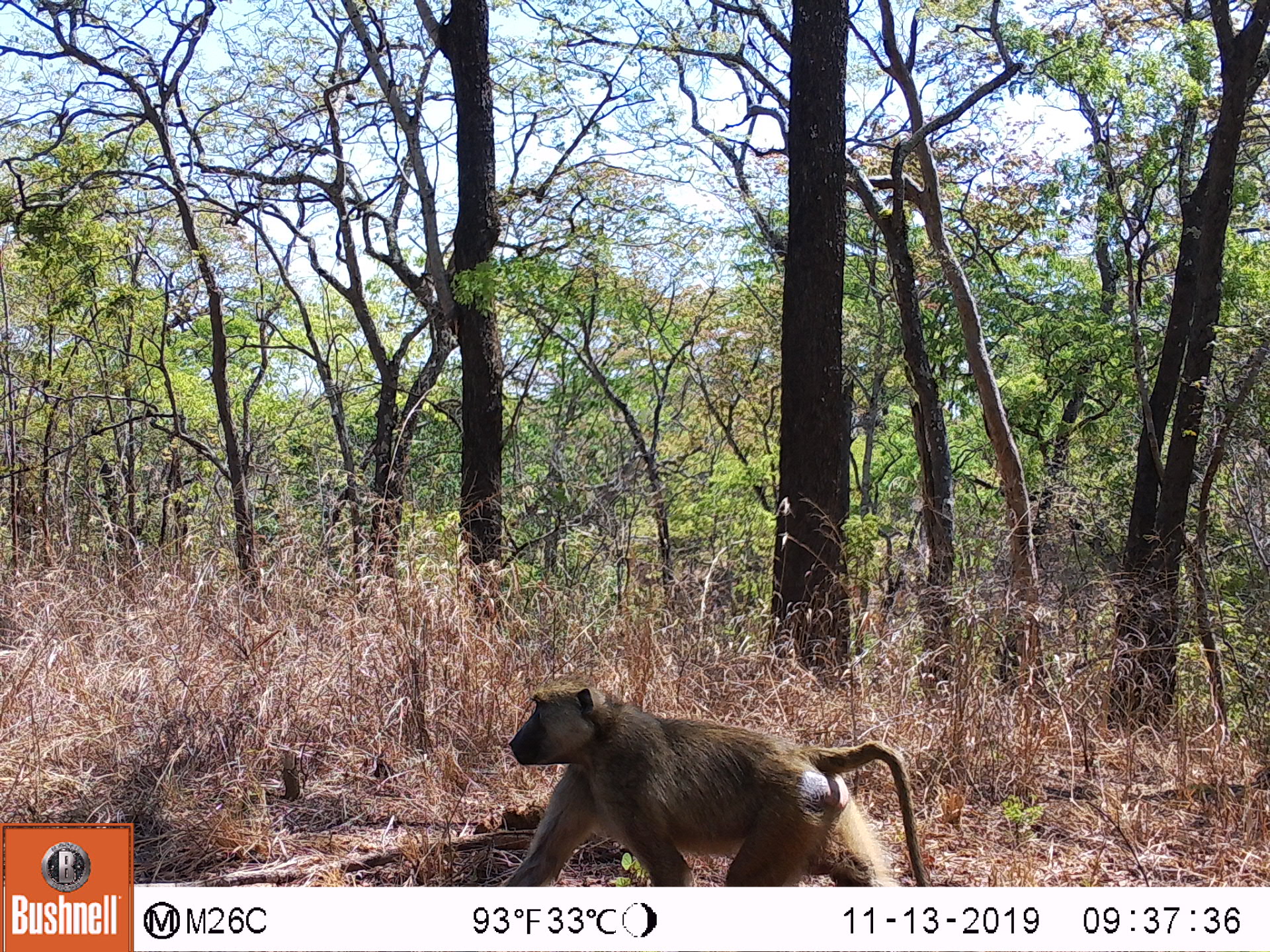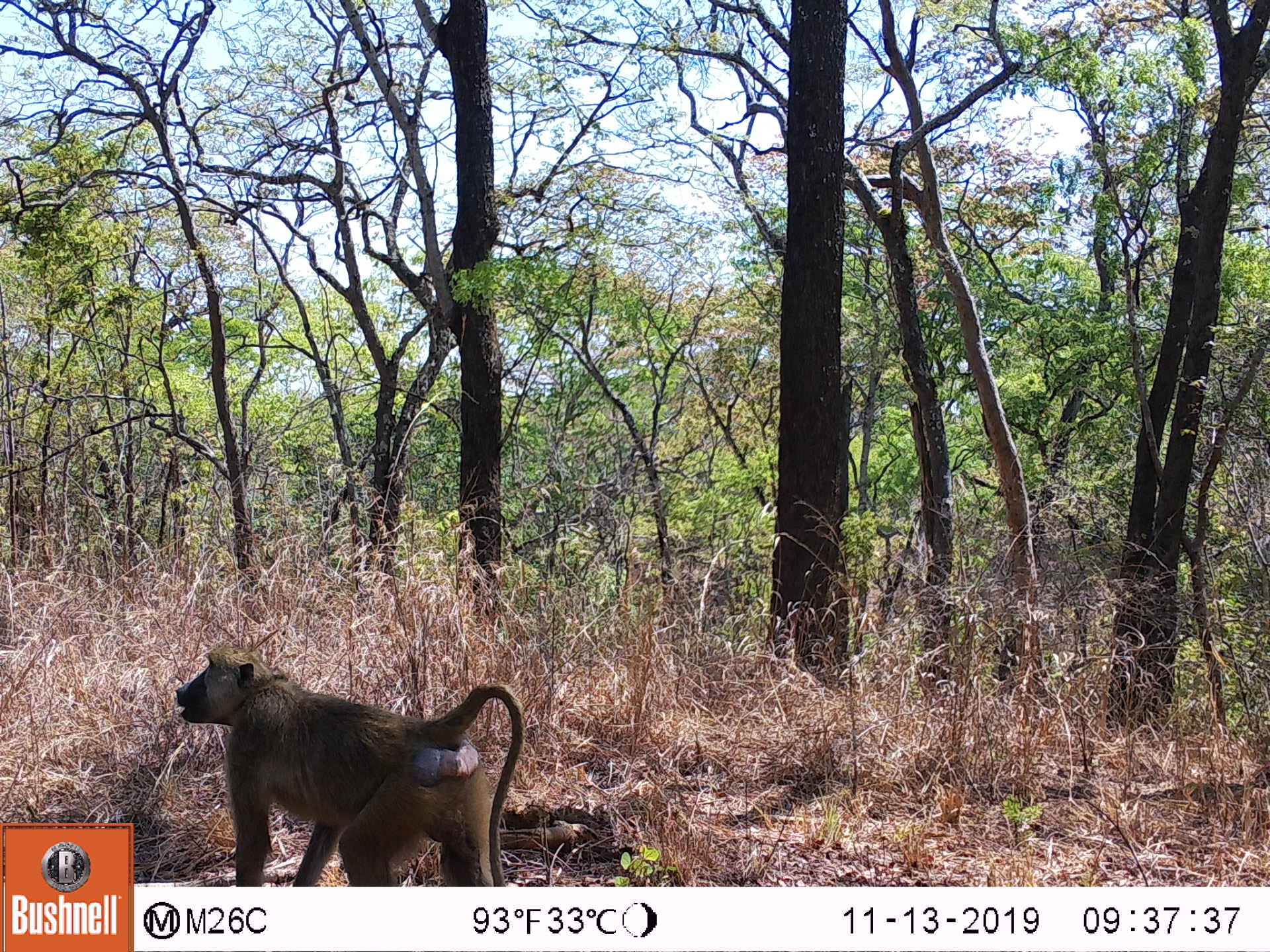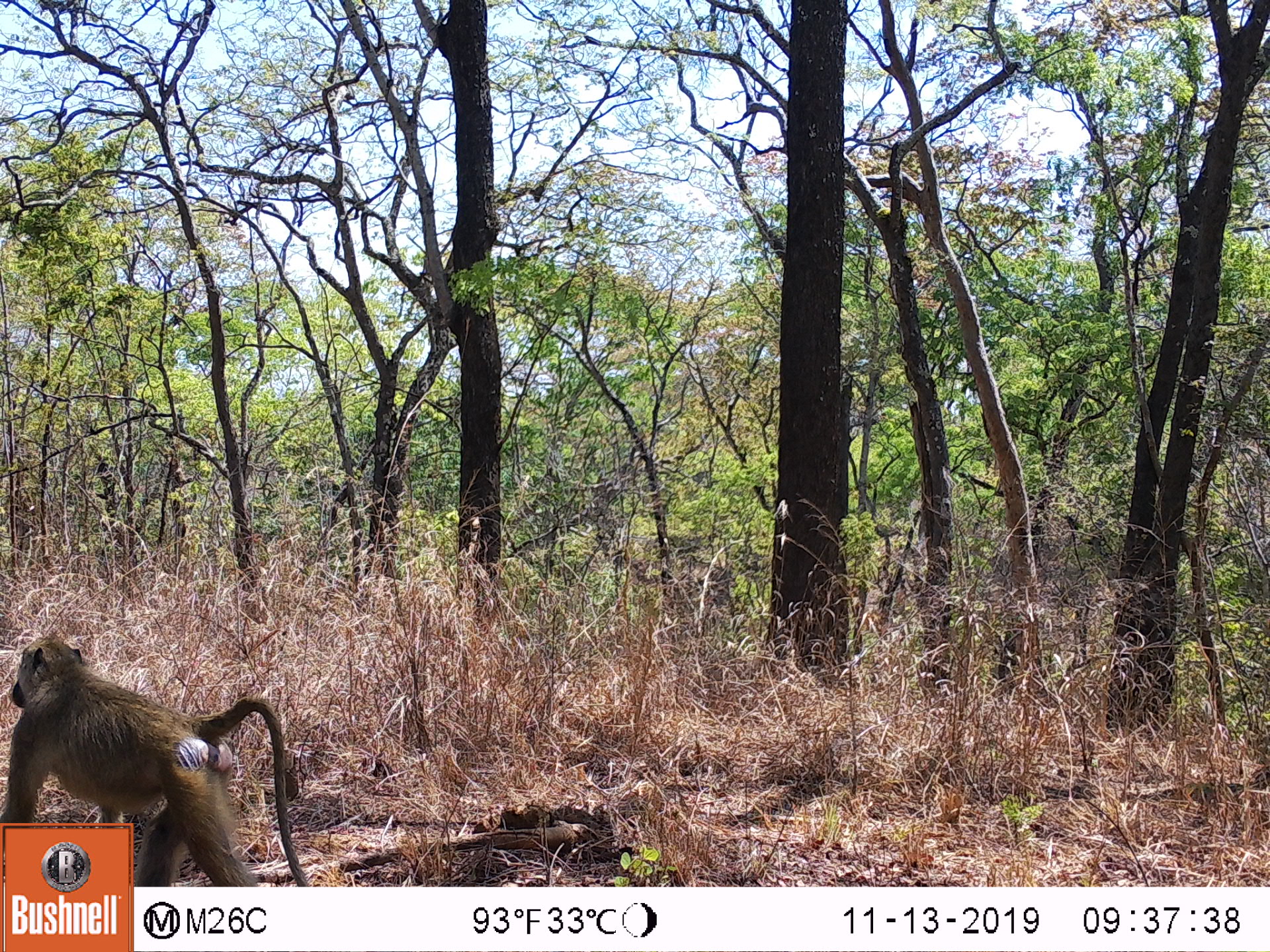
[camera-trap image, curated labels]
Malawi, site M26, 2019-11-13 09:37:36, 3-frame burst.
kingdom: Animalia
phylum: Chordata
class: Mammalia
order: Primates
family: Cercopithecidae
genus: Papio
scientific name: Papio cynocephalus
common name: yellow baboon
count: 1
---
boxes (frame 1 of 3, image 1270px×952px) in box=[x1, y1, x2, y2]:
yellow baboon: box=[496, 679, 925, 885]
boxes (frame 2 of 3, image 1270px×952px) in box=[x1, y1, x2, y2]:
yellow baboon: box=[175, 643, 524, 880]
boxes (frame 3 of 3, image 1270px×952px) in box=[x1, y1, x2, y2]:
yellow baboon: box=[2, 634, 290, 814]